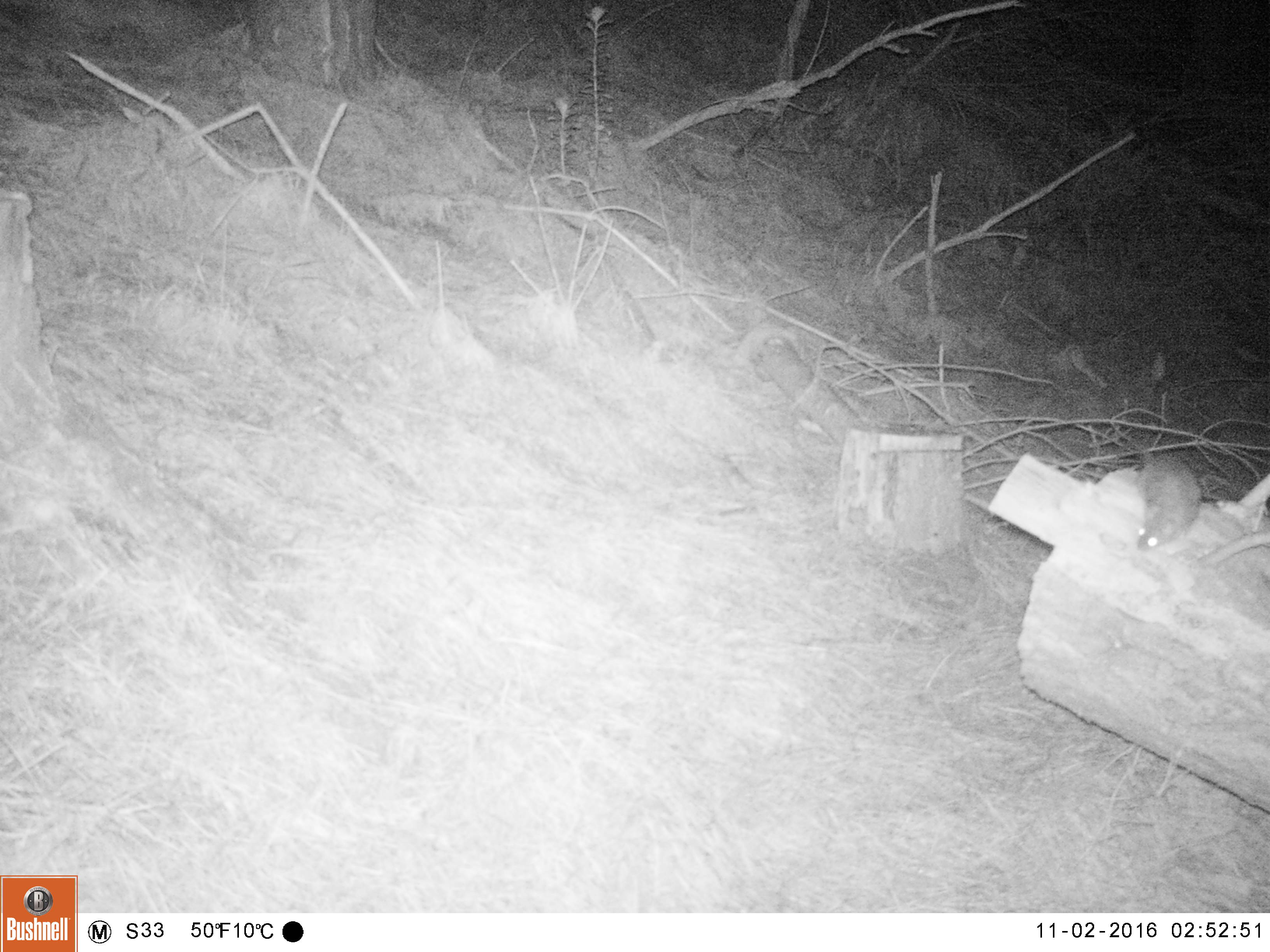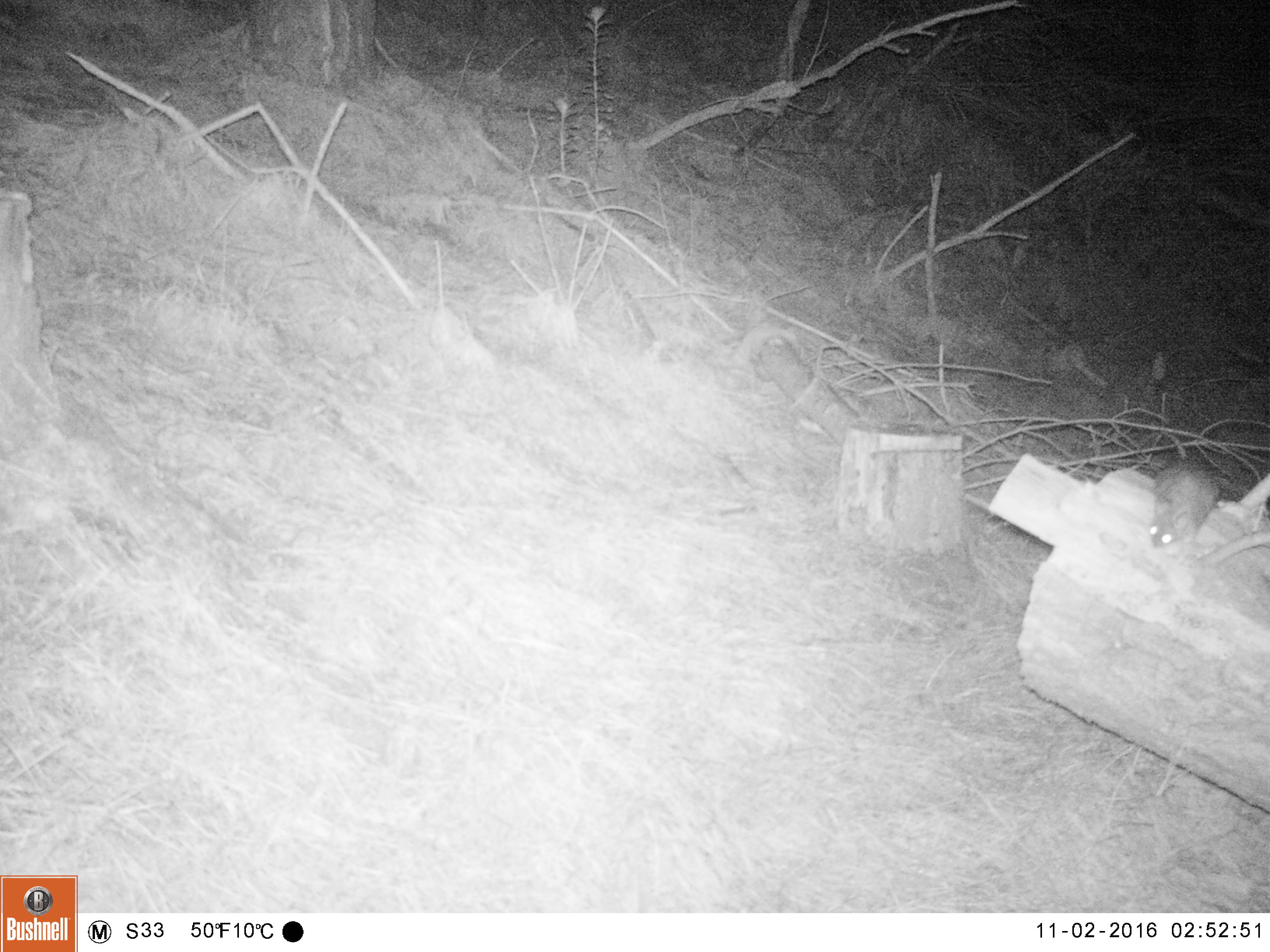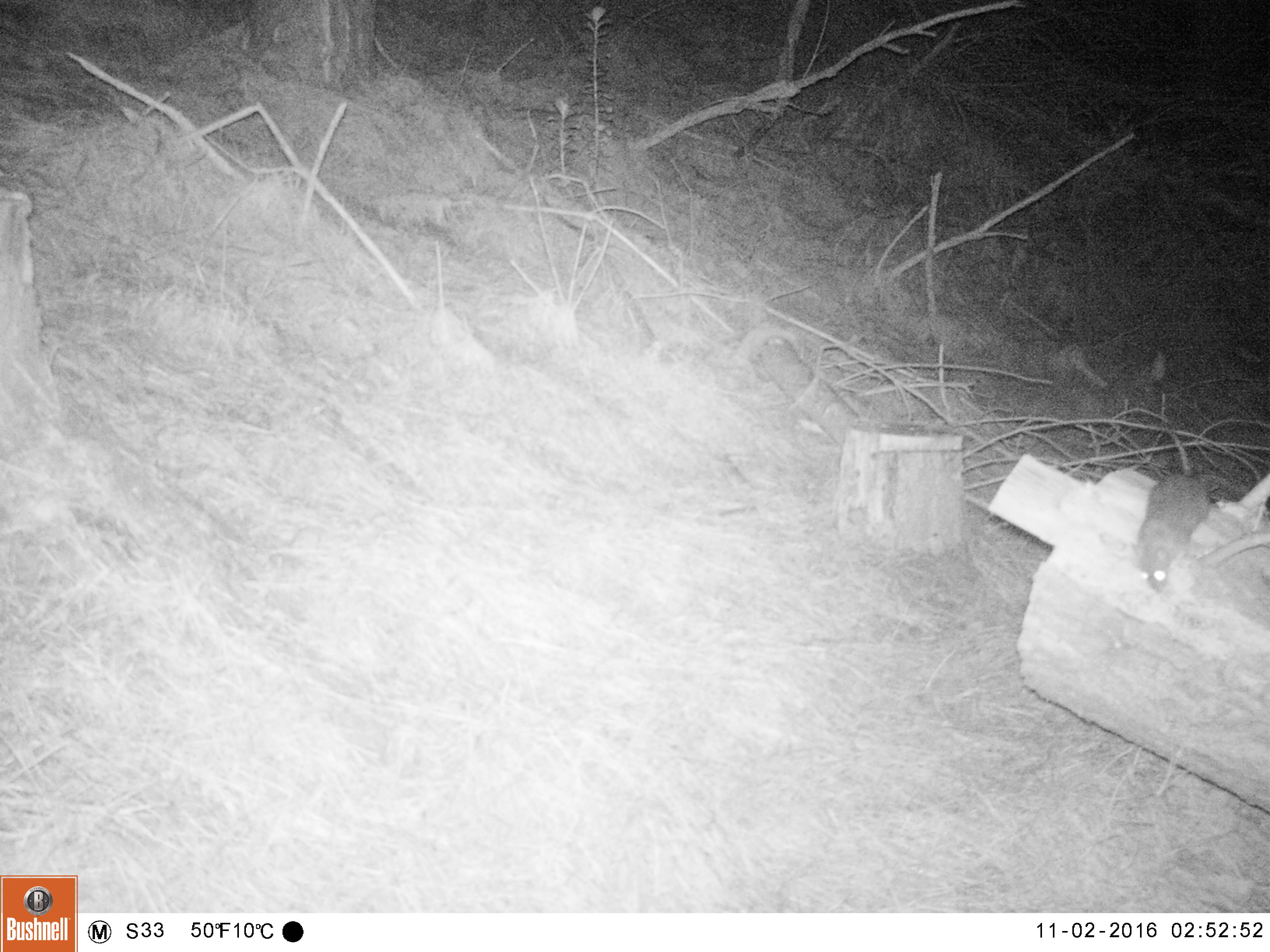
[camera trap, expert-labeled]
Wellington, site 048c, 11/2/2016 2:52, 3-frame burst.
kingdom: Animalia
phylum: Chordata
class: Mammalia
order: Rodentia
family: Muridae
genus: Rattus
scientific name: Rattus rattus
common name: ship rat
Ship rat (Rattus rattus).